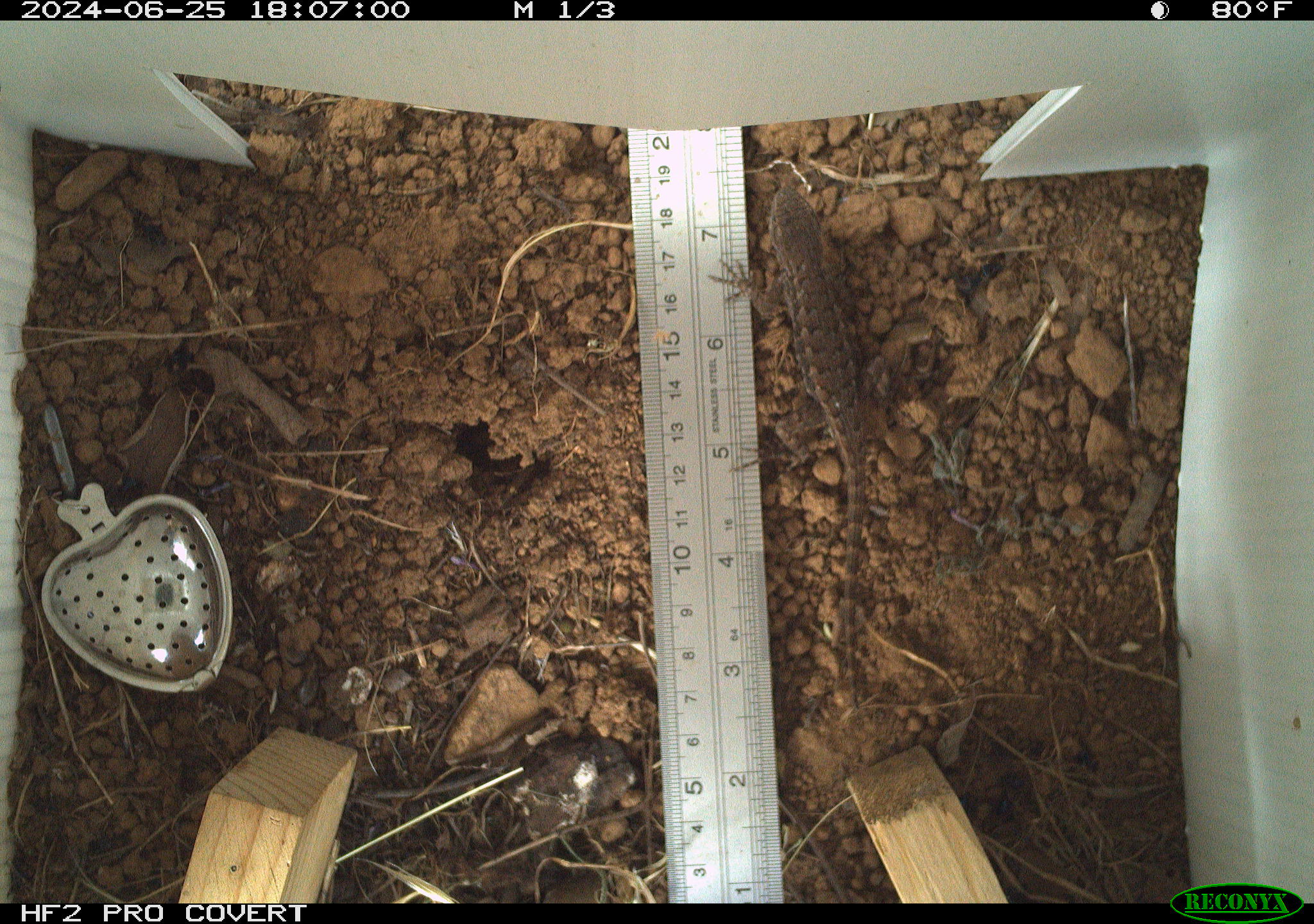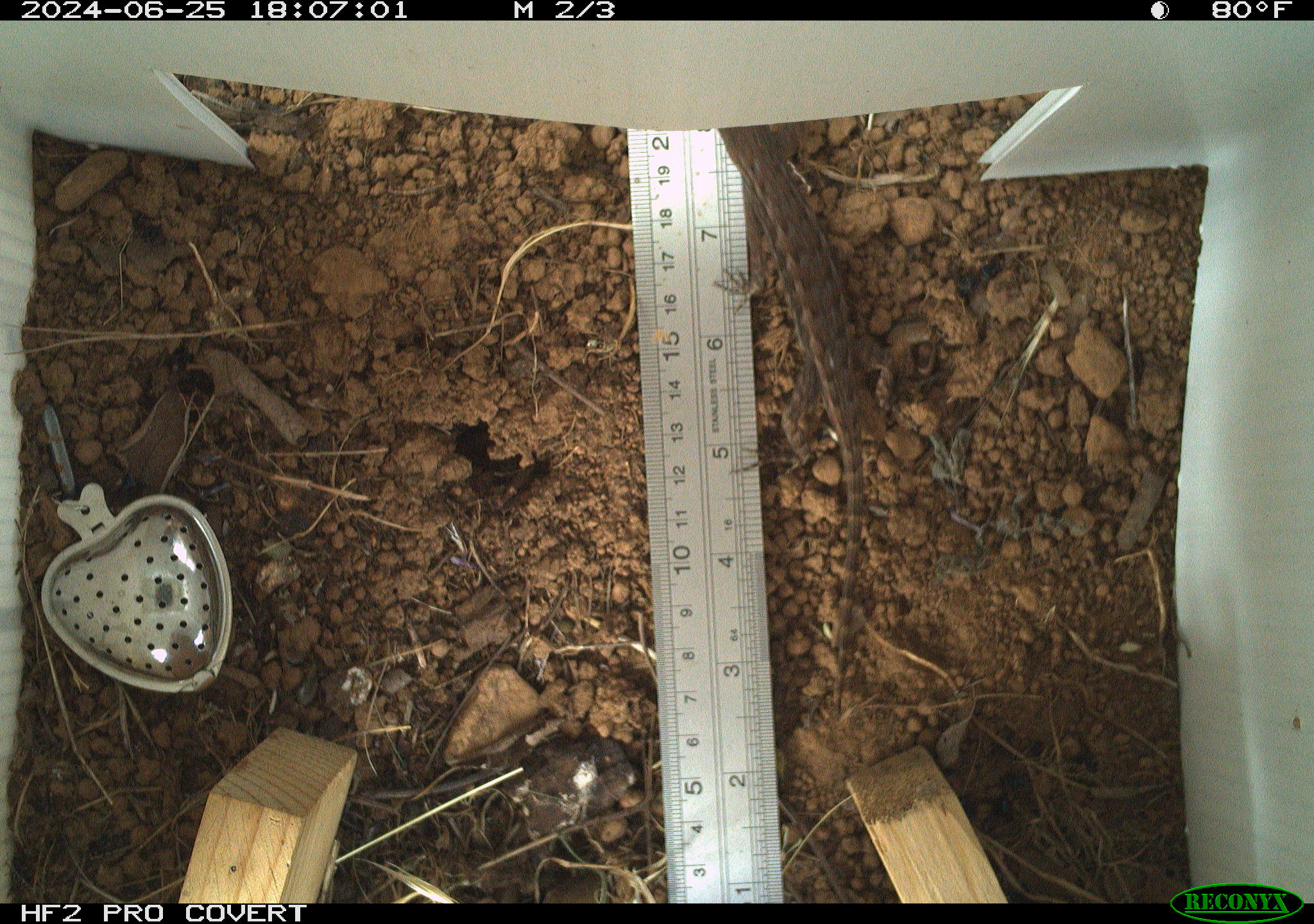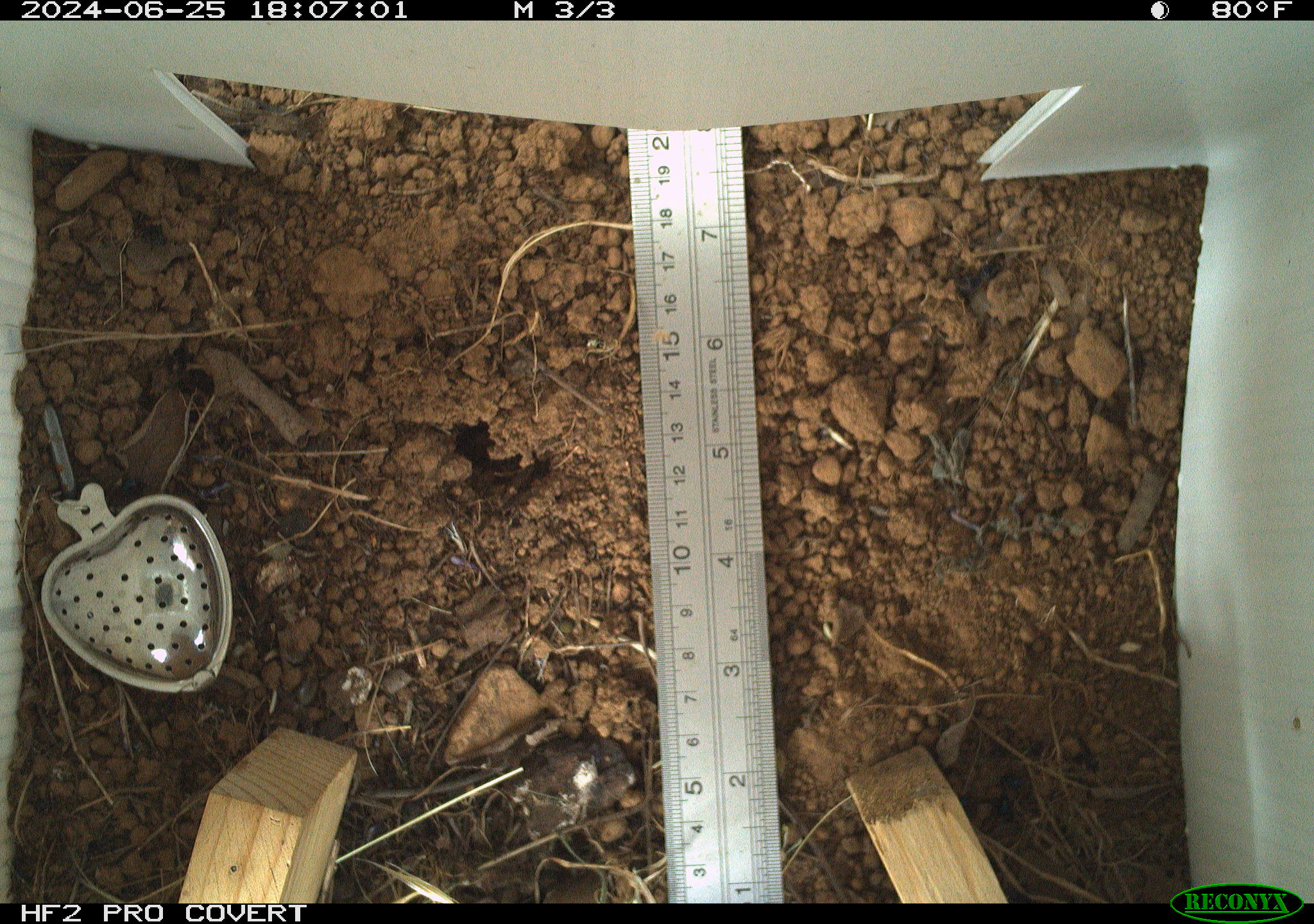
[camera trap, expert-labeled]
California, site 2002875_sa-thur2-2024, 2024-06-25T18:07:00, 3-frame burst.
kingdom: Animalia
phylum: Chordata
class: Reptilia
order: Squamata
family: Phrynosomatidae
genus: Sceloporus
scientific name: Sceloporus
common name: spiny lizards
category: sceloporus species